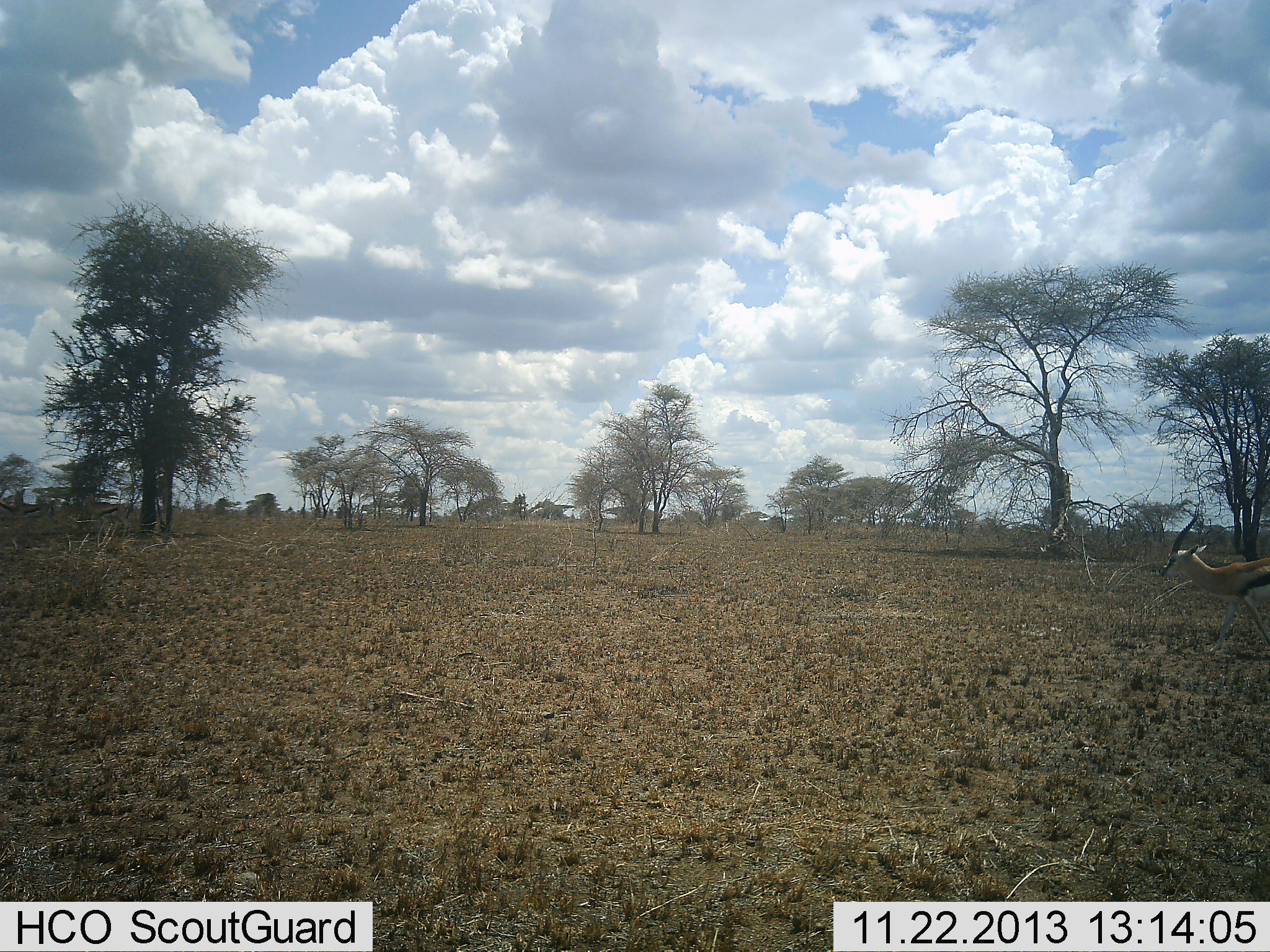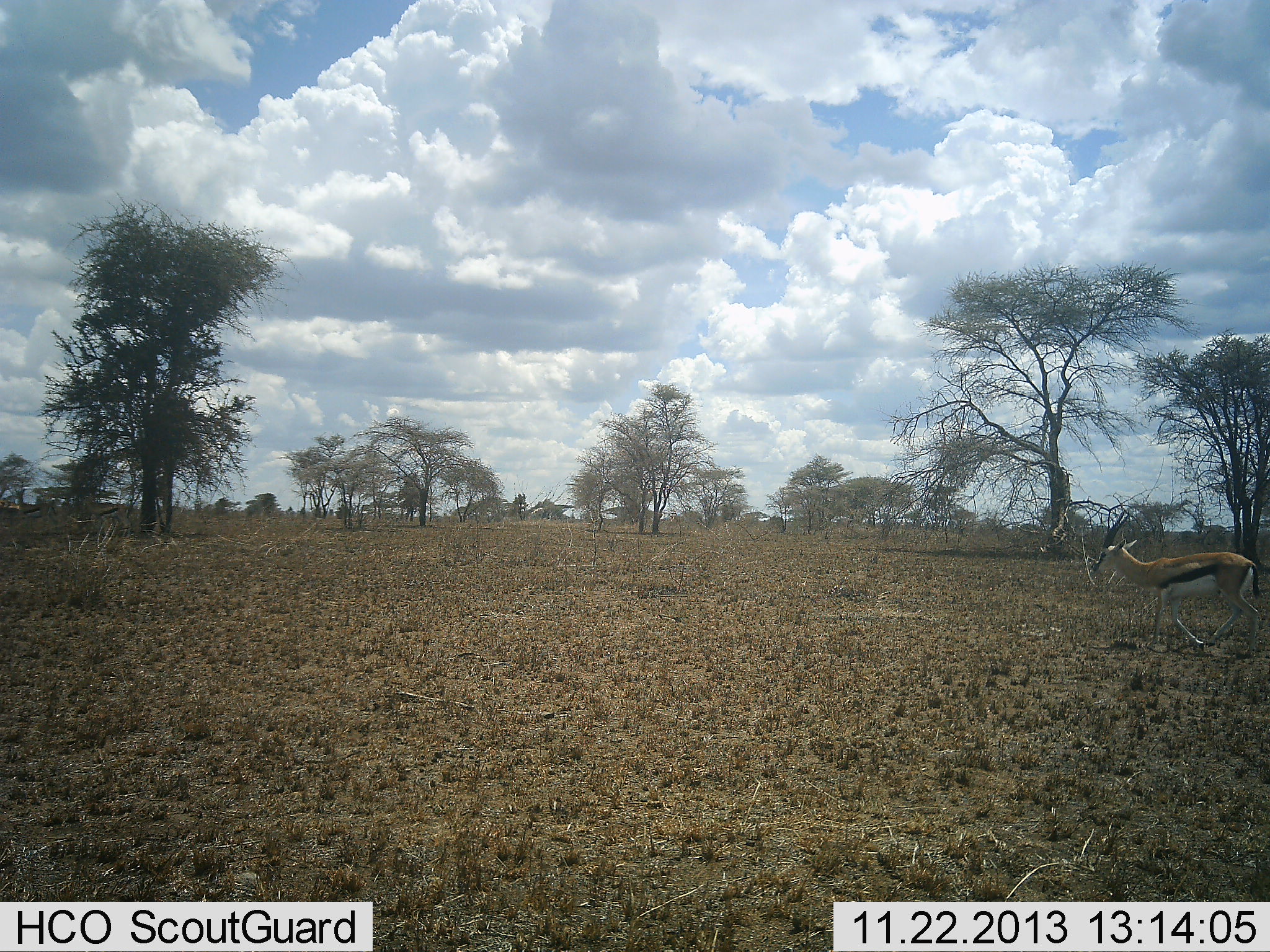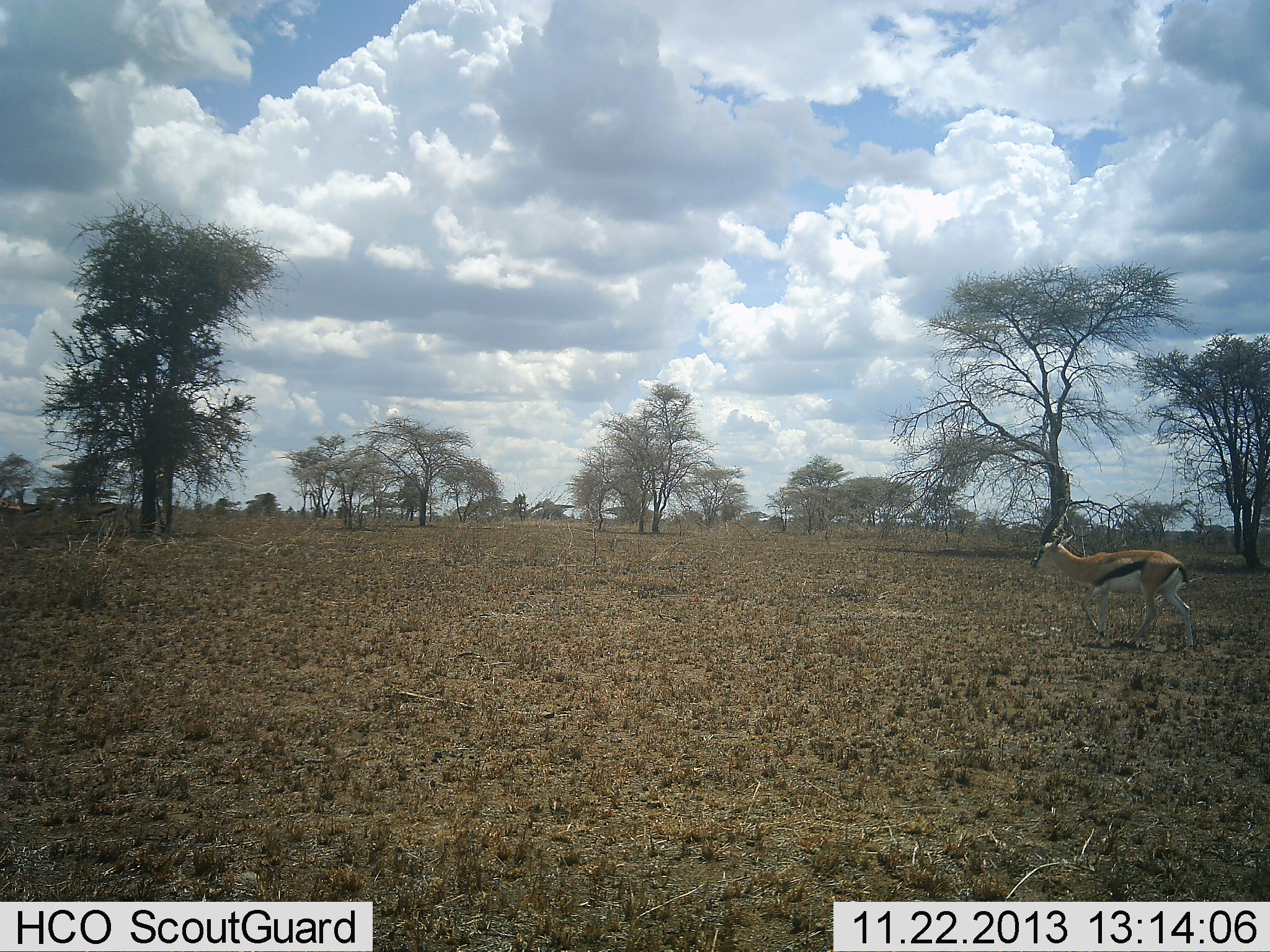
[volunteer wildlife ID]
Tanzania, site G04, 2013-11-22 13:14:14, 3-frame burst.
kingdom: Animalia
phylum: Chordata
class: Mammalia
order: Artiodactyla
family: Bovidae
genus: Eudorcas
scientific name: Eudorcas thomsonii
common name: thomson's gazelle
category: gazellethomsons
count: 1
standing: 10%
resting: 0%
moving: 100%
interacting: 0%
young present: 0%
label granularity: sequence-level